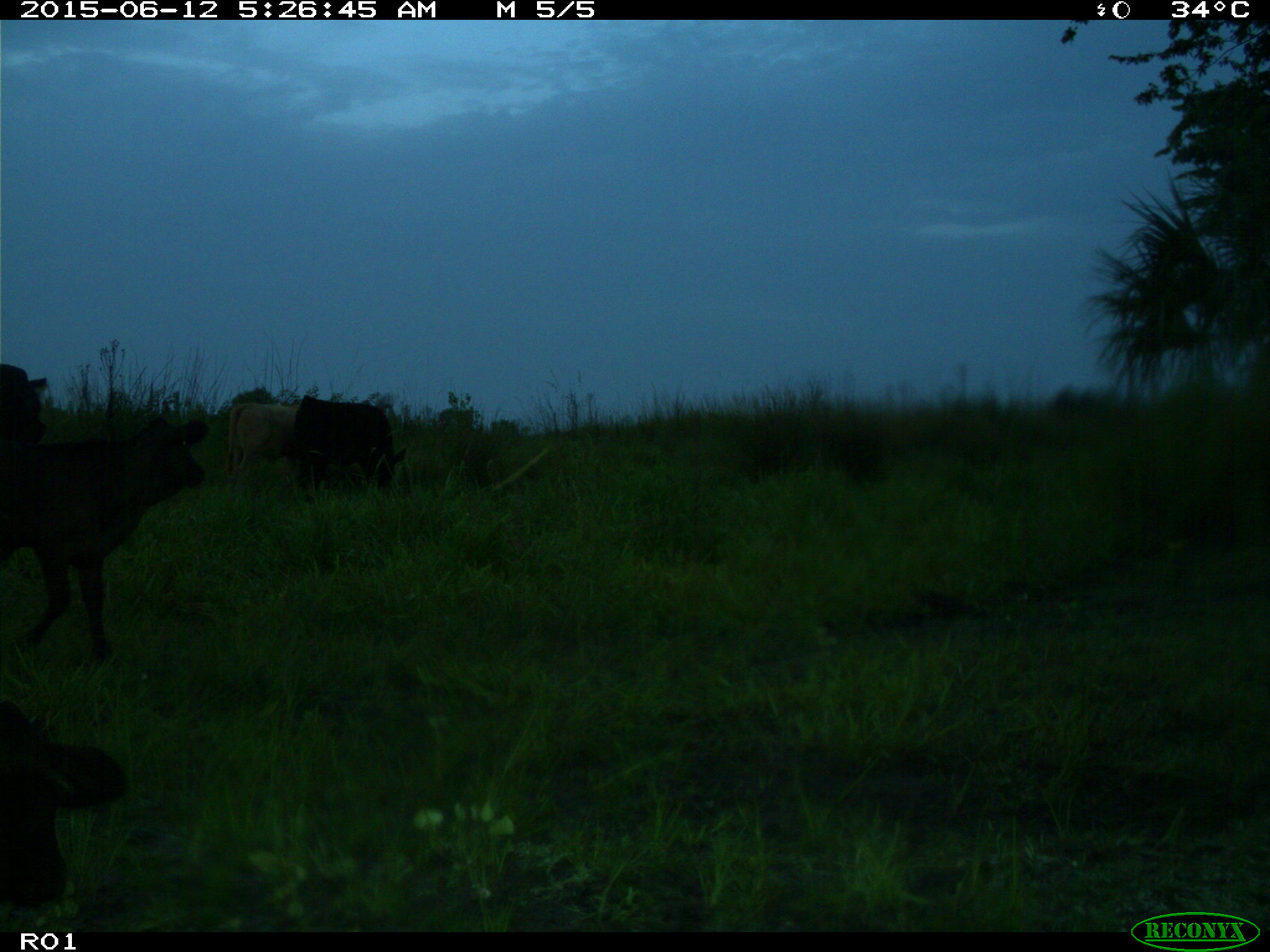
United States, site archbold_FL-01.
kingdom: Animalia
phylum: Chordata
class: Mammalia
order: Artiodactyla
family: Bovidae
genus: Bos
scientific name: Bos taurus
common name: domestic cow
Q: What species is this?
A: Bos taurus (domestic cow).